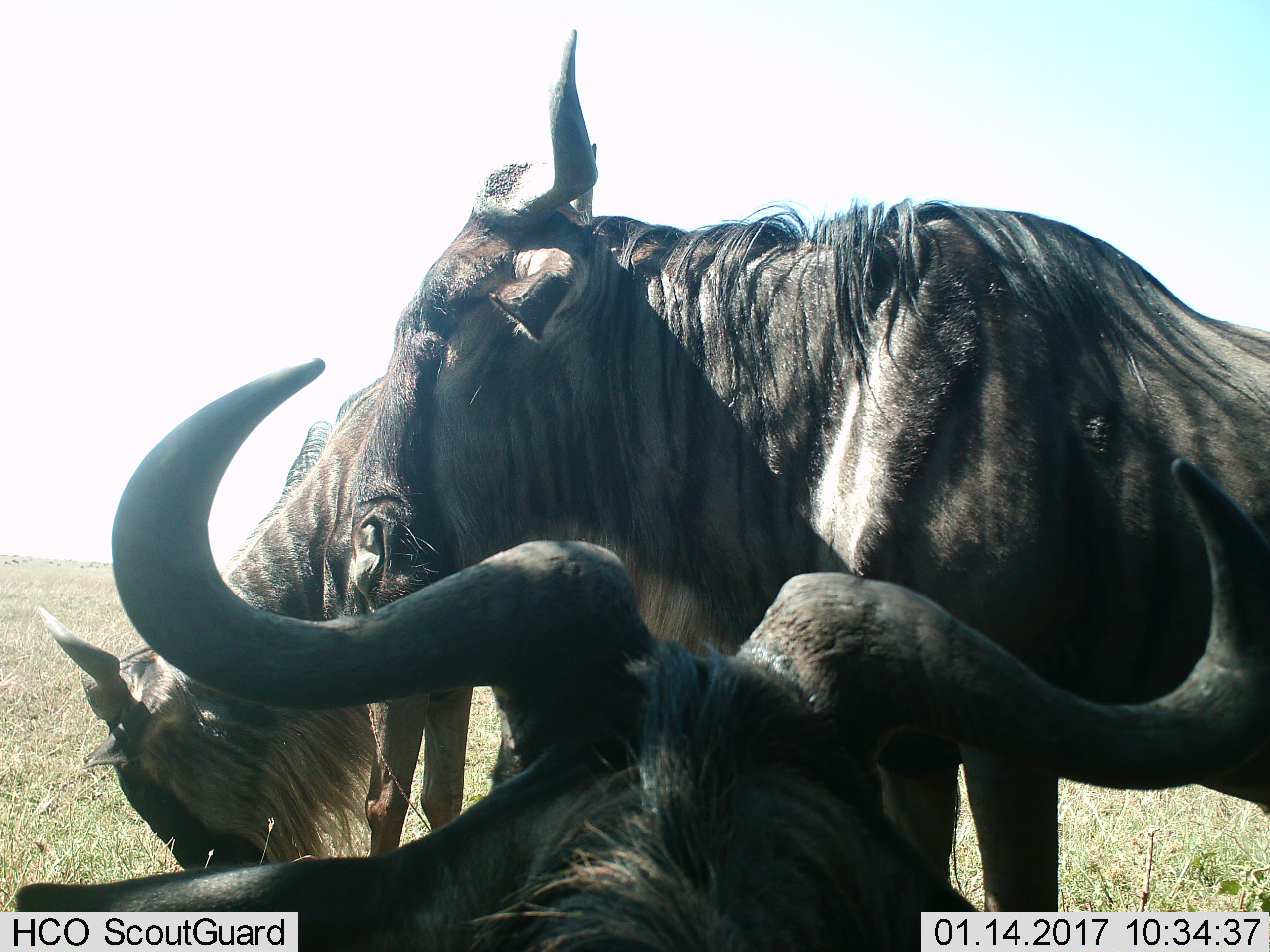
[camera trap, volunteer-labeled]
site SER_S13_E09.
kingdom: Animalia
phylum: Chordata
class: Mammalia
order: Artiodactyla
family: Bovidae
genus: Connochaetes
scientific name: Connochaetes taurinus taurinus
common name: blue wildebeest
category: wildebeestblue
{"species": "wildebeestblue (blue wildebeest) (Connochaetes taurinus taurinus)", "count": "3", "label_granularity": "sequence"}